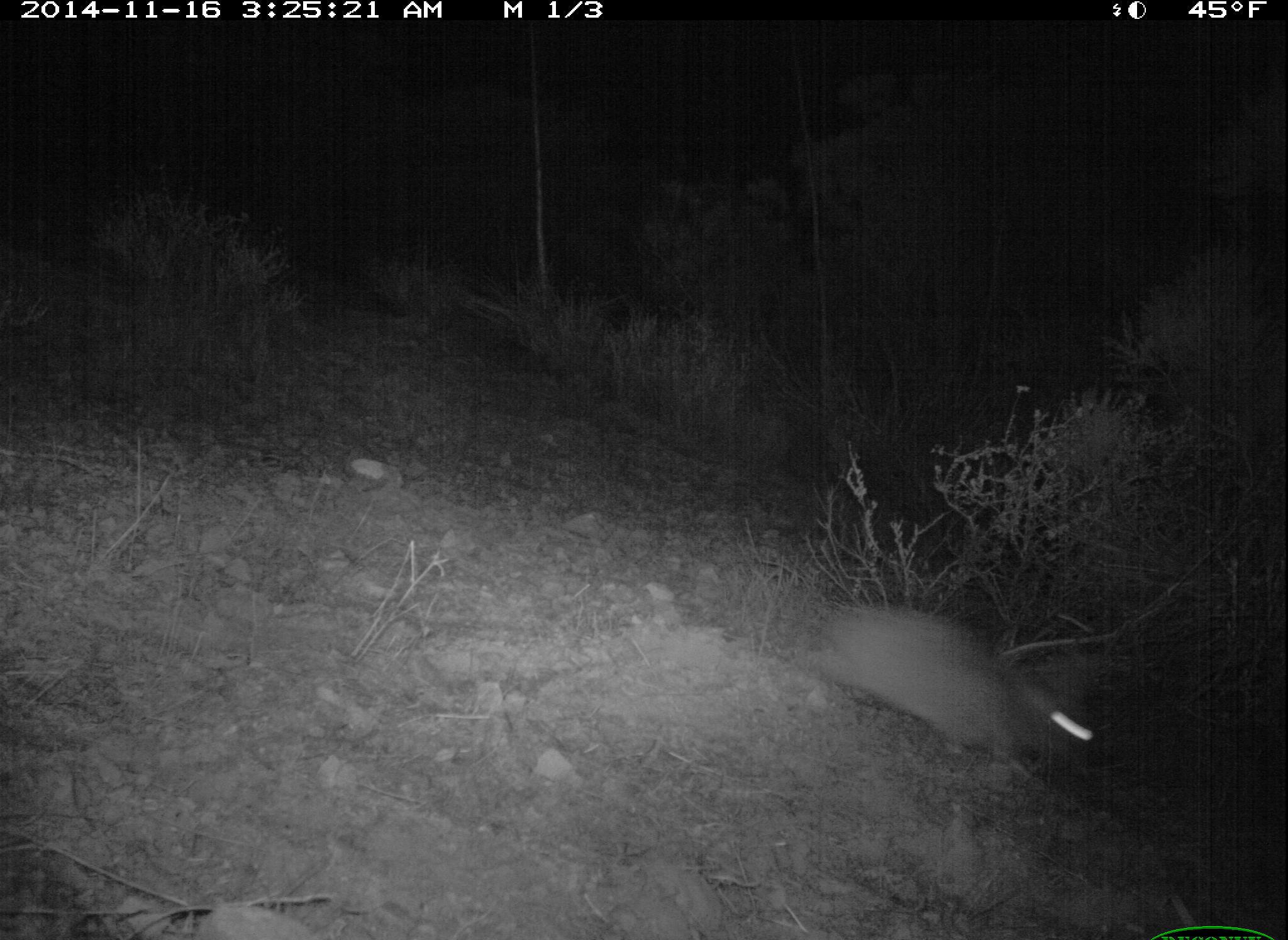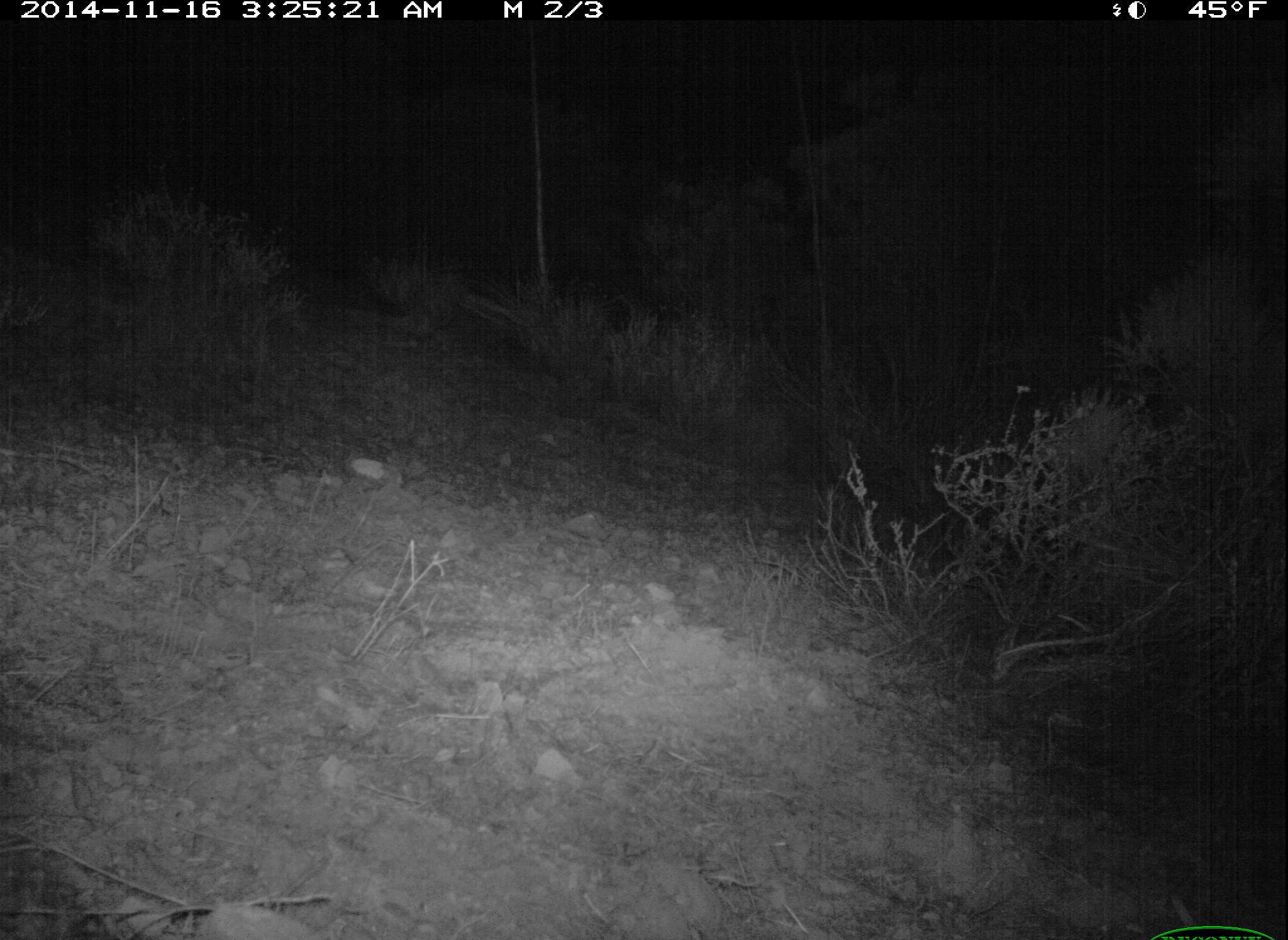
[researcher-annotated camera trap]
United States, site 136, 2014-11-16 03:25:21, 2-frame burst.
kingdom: Animalia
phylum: Chordata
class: Mammalia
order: Lagomorpha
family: Leporidae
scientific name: Leporidae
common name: rabbits and hares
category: rabbit